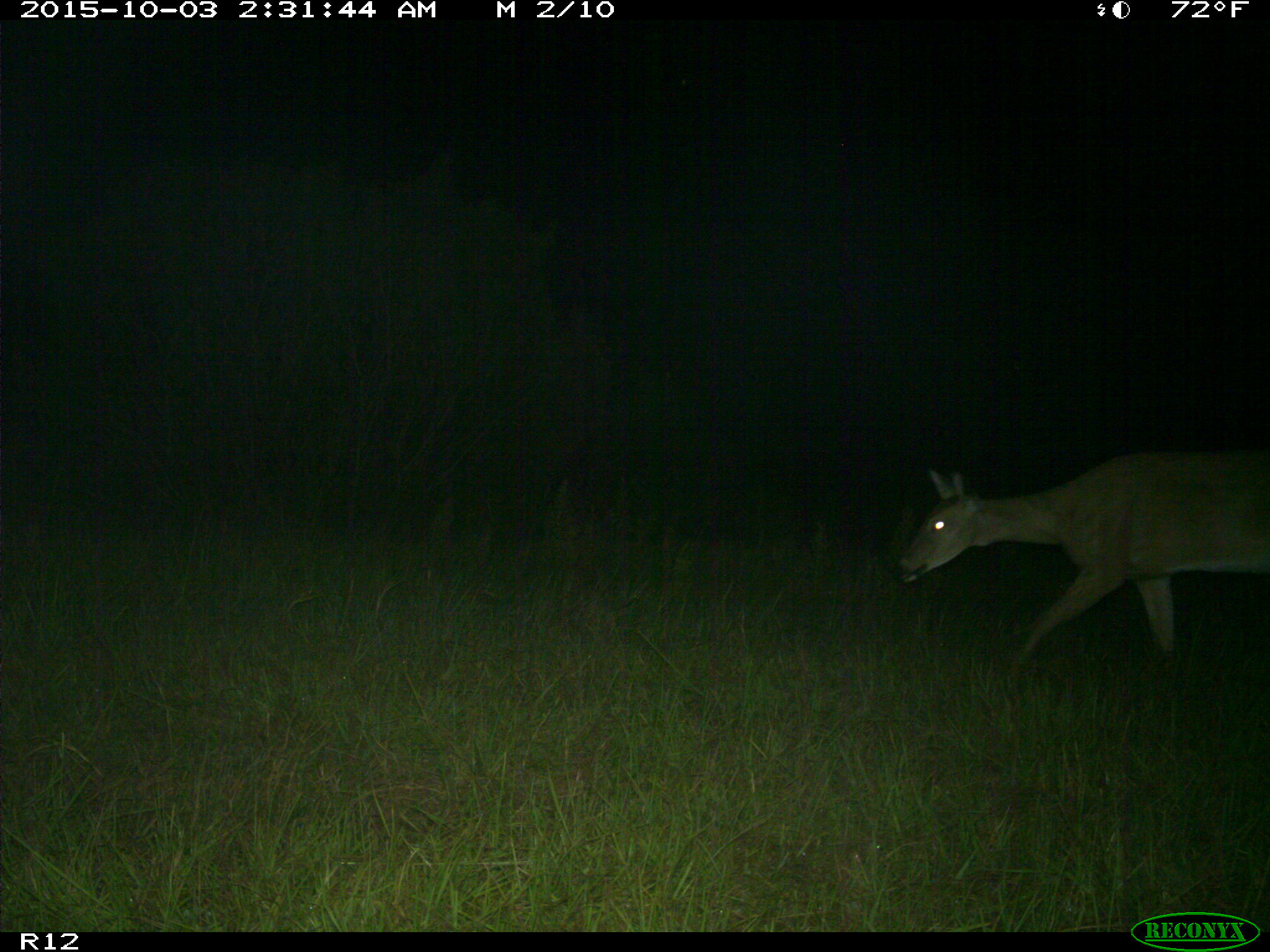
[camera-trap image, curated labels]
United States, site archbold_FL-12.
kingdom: Animalia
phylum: Chordata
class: Mammalia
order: Artiodactyla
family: Cervidae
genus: Odocoileus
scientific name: Odocoileus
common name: deer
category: unidentified deer